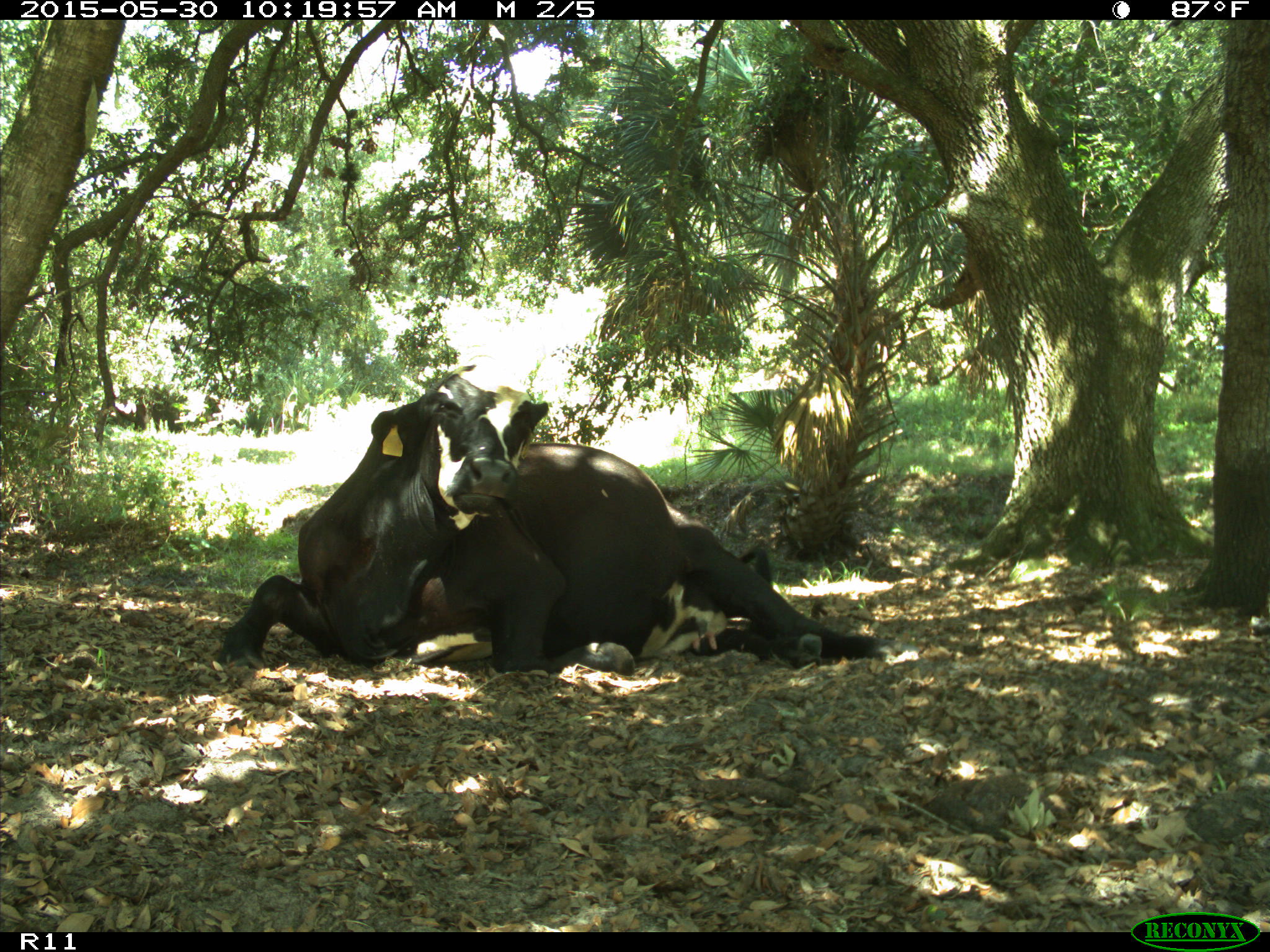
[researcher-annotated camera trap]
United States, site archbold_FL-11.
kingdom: Animalia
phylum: Chordata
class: Mammalia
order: Artiodactyla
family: Bovidae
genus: Bos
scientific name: Bos taurus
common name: domestic cow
Bos taurus (domestic cow).